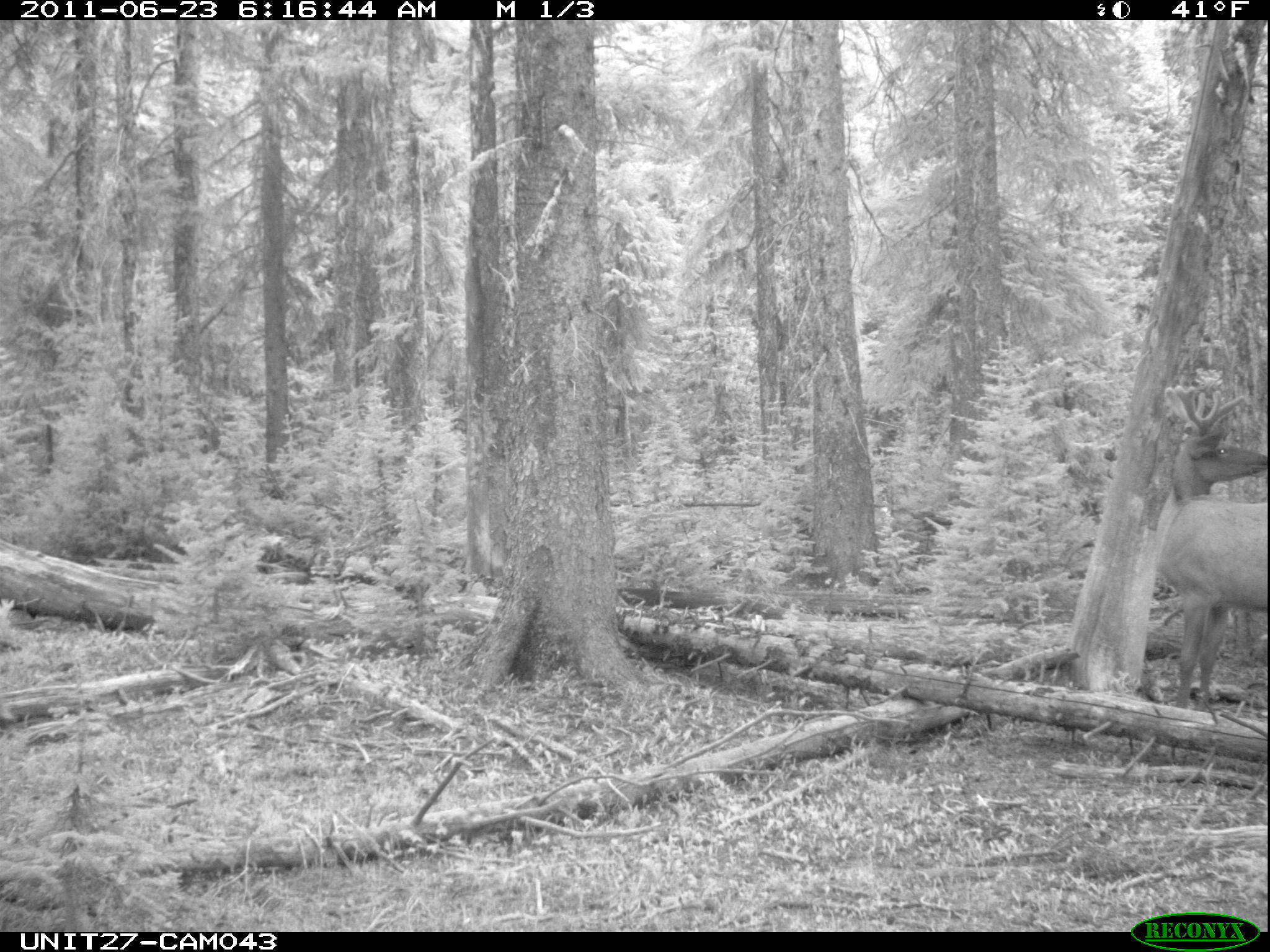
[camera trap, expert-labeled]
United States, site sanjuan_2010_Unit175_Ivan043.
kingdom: Animalia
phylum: Chordata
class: Mammalia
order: Artiodactyla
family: Cervidae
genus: Cervus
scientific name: Cervus elaphus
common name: red deer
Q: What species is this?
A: Cervus elaphus (red deer).